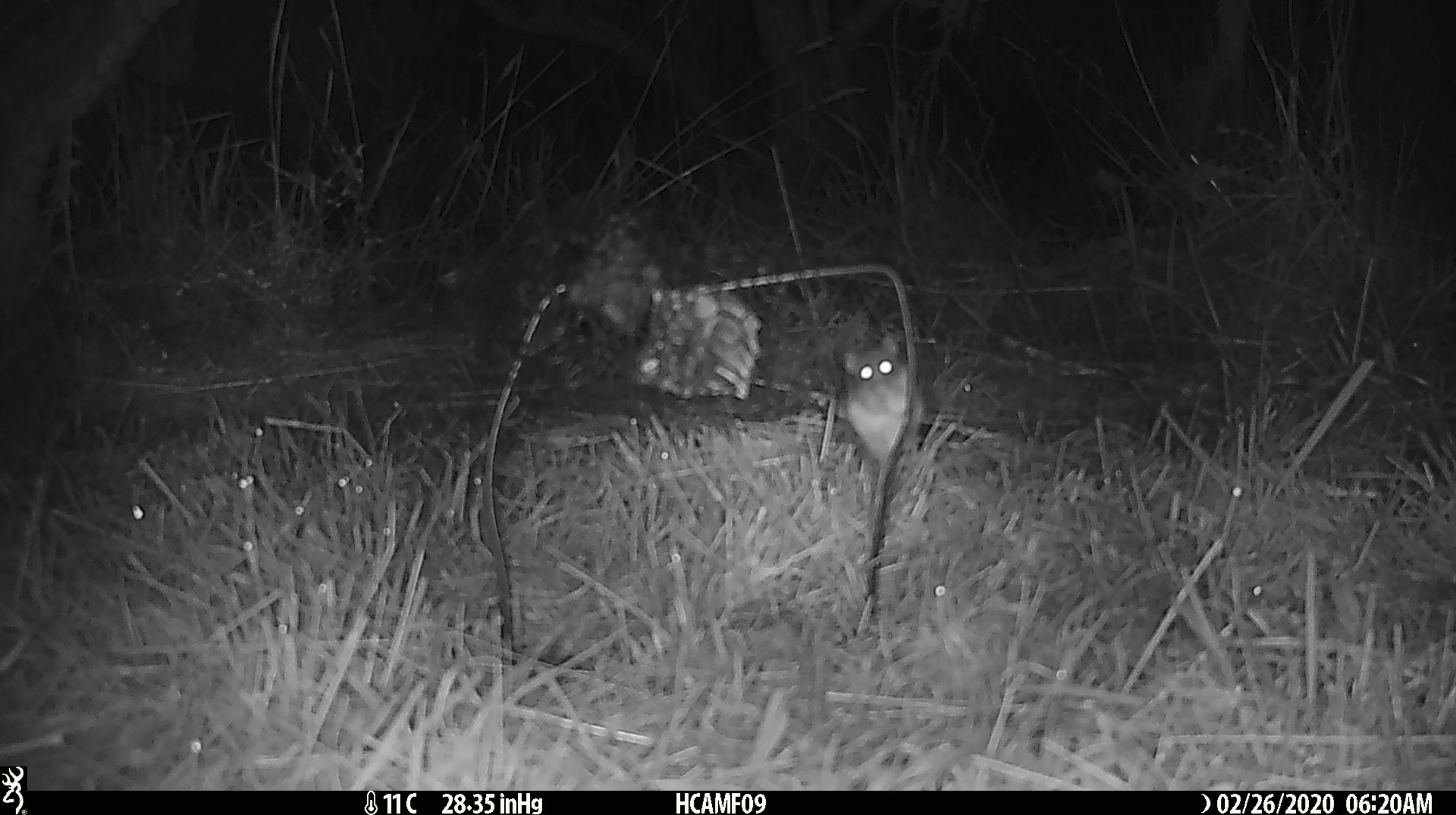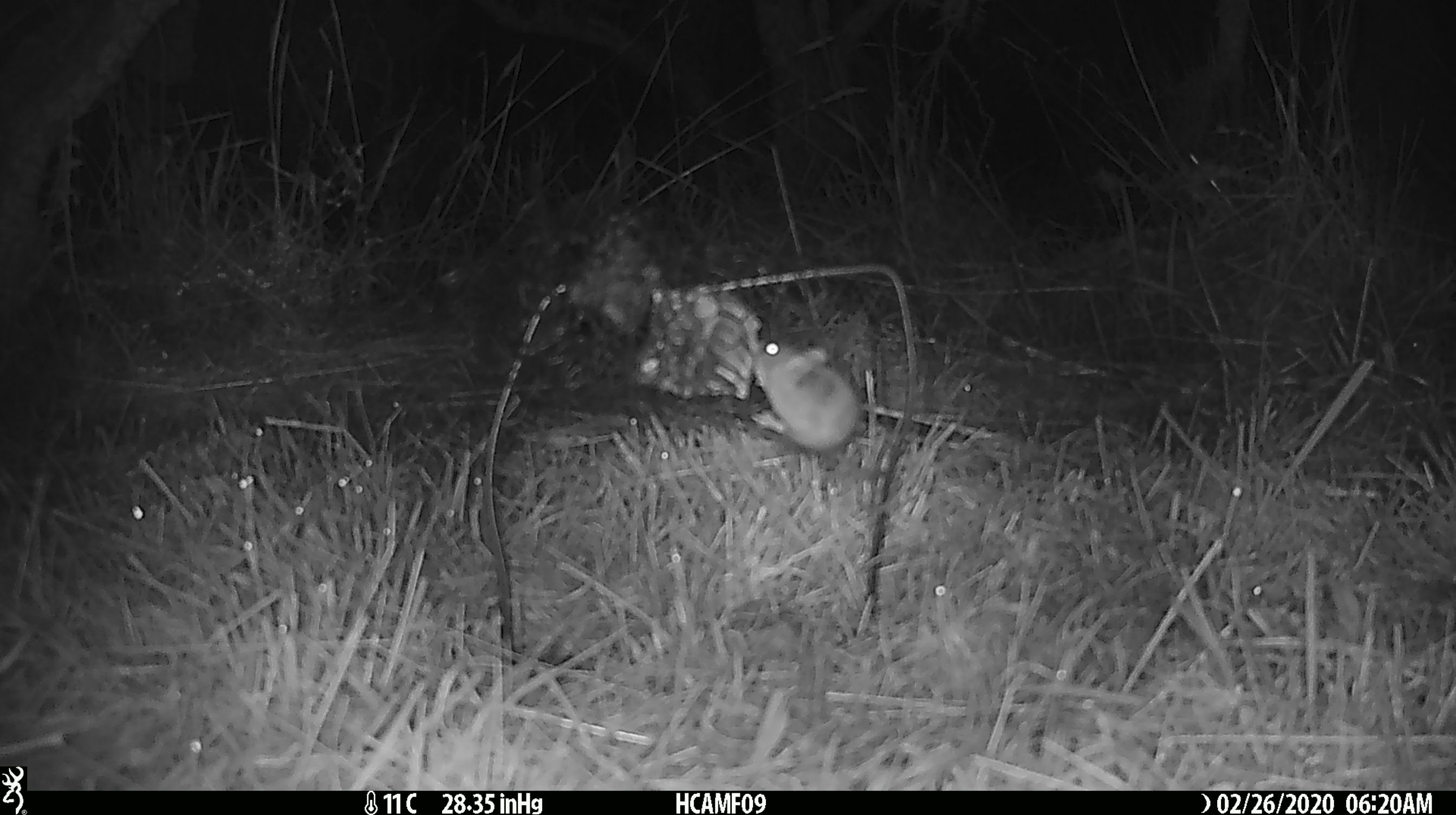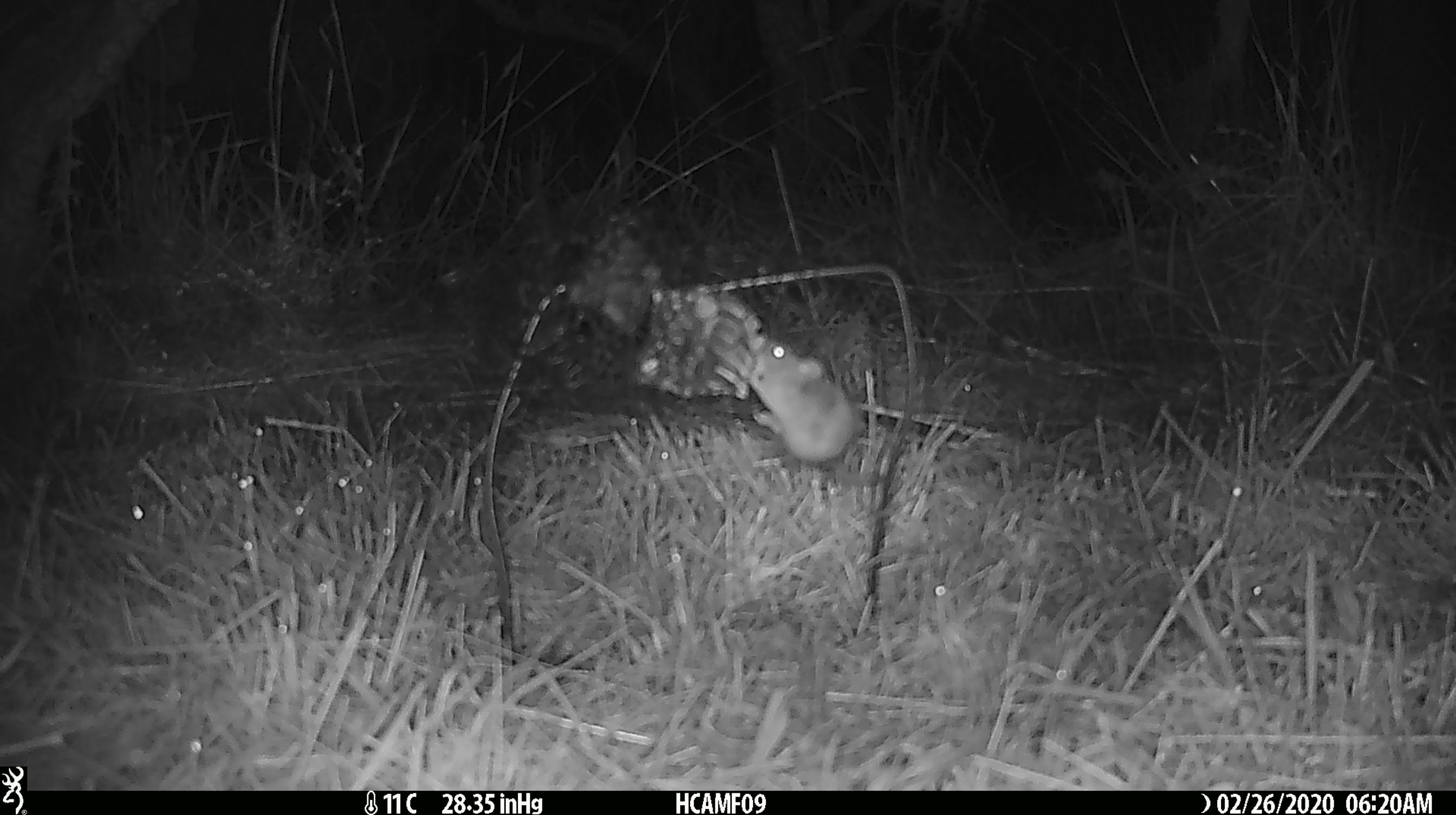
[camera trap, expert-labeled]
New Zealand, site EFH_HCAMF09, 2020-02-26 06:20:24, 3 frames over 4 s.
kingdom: Animalia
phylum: Chordata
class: Mammalia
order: Rodentia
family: Muridae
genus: Mus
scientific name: Mus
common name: mouse